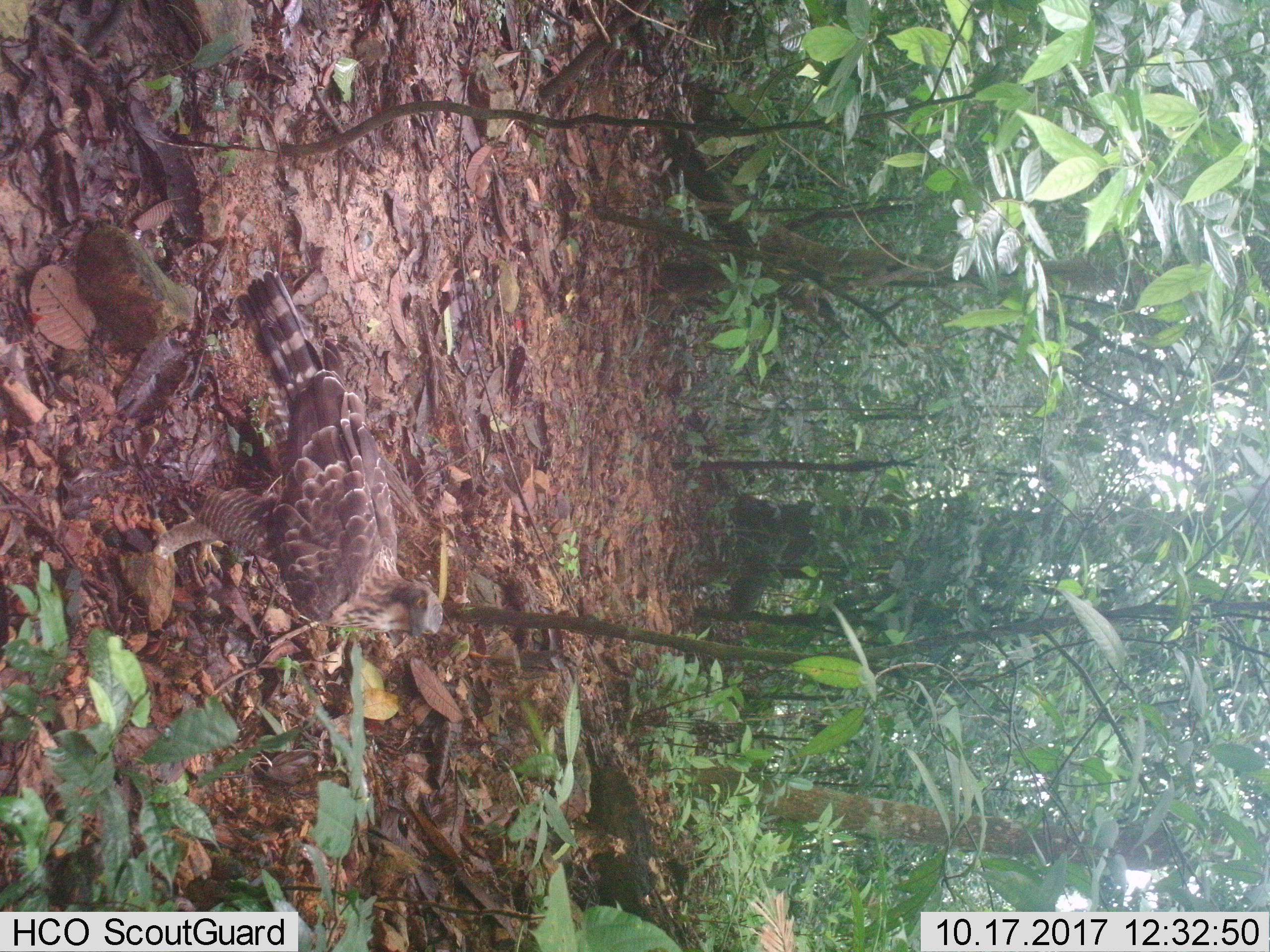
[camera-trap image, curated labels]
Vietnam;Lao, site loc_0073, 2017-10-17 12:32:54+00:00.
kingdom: Animalia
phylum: Chordata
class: Aves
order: Accipitriformes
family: Accipitridae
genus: Nisaetus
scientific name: Nisaetus nipalensis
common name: mountain hawk-eagle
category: mountain hawk eagle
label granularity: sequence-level